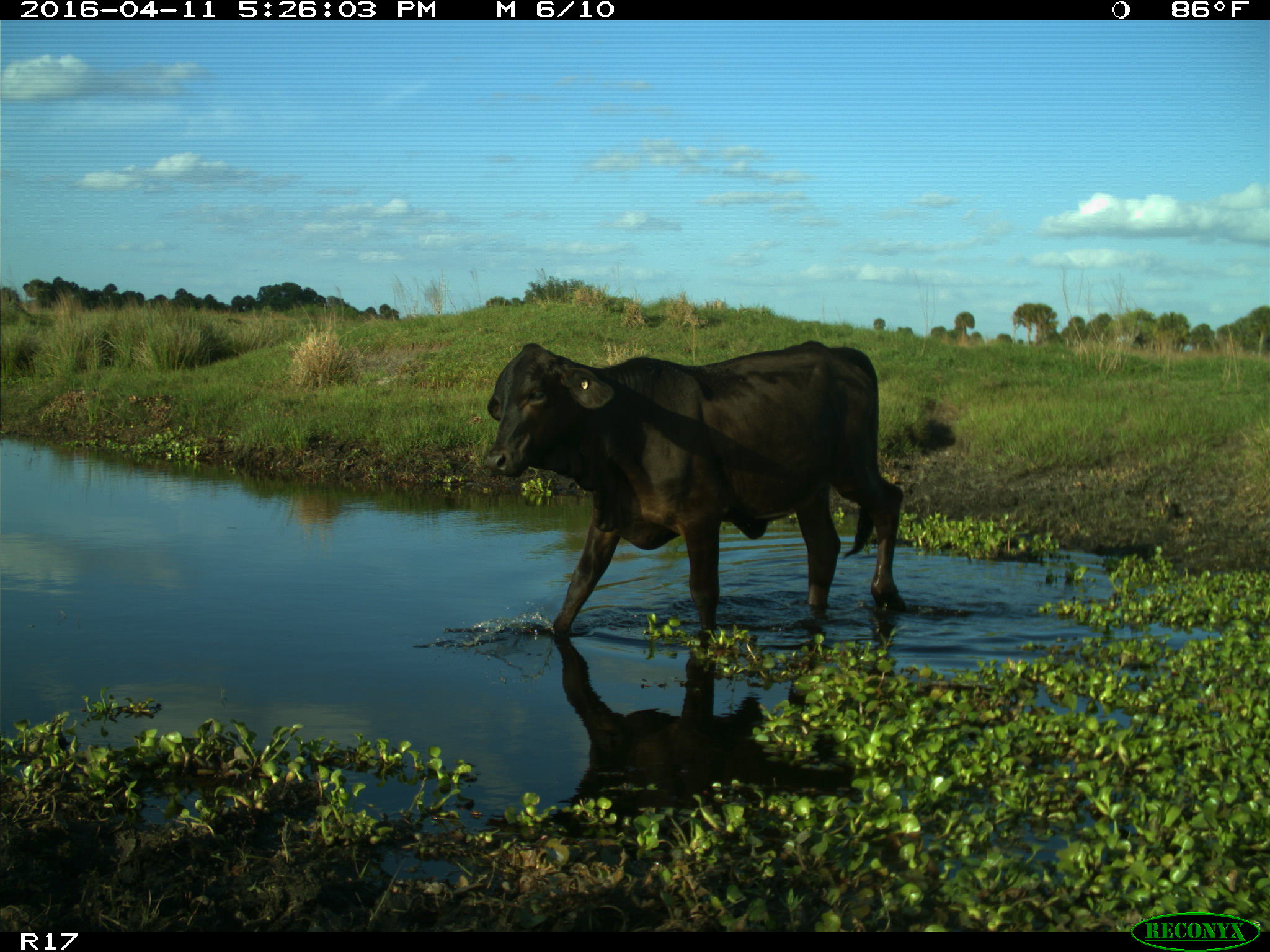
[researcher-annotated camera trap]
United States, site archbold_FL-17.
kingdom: Animalia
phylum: Chordata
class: Mammalia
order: Artiodactyla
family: Bovidae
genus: Bos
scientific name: Bos taurus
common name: domestic cow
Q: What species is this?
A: Bos taurus (domestic cow).